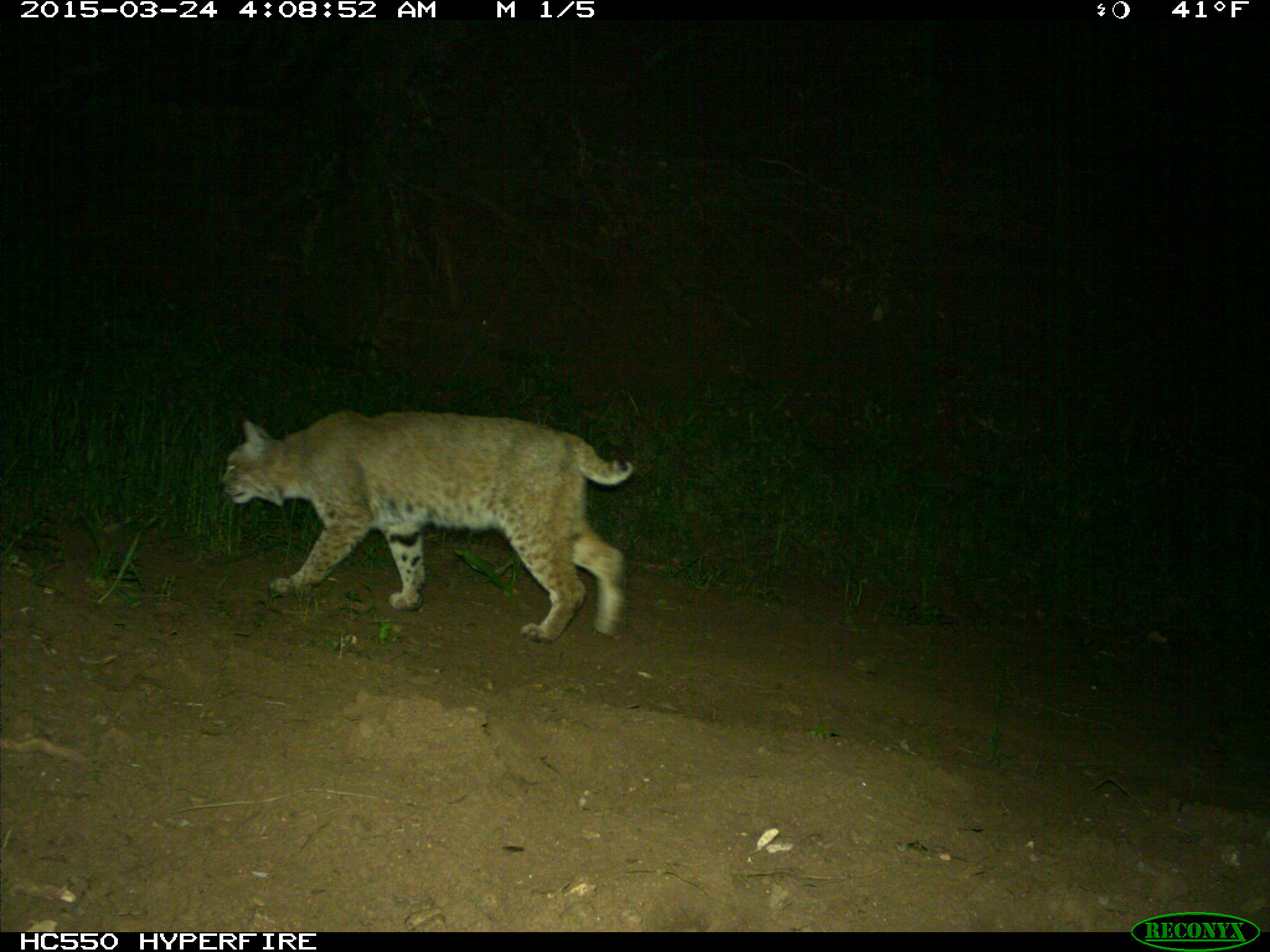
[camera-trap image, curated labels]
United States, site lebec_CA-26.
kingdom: Animalia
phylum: Chordata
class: Mammalia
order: Carnivora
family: Felidae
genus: Lynx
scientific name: Lynx rufus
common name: bobcat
Lynx rufus (bobcat).